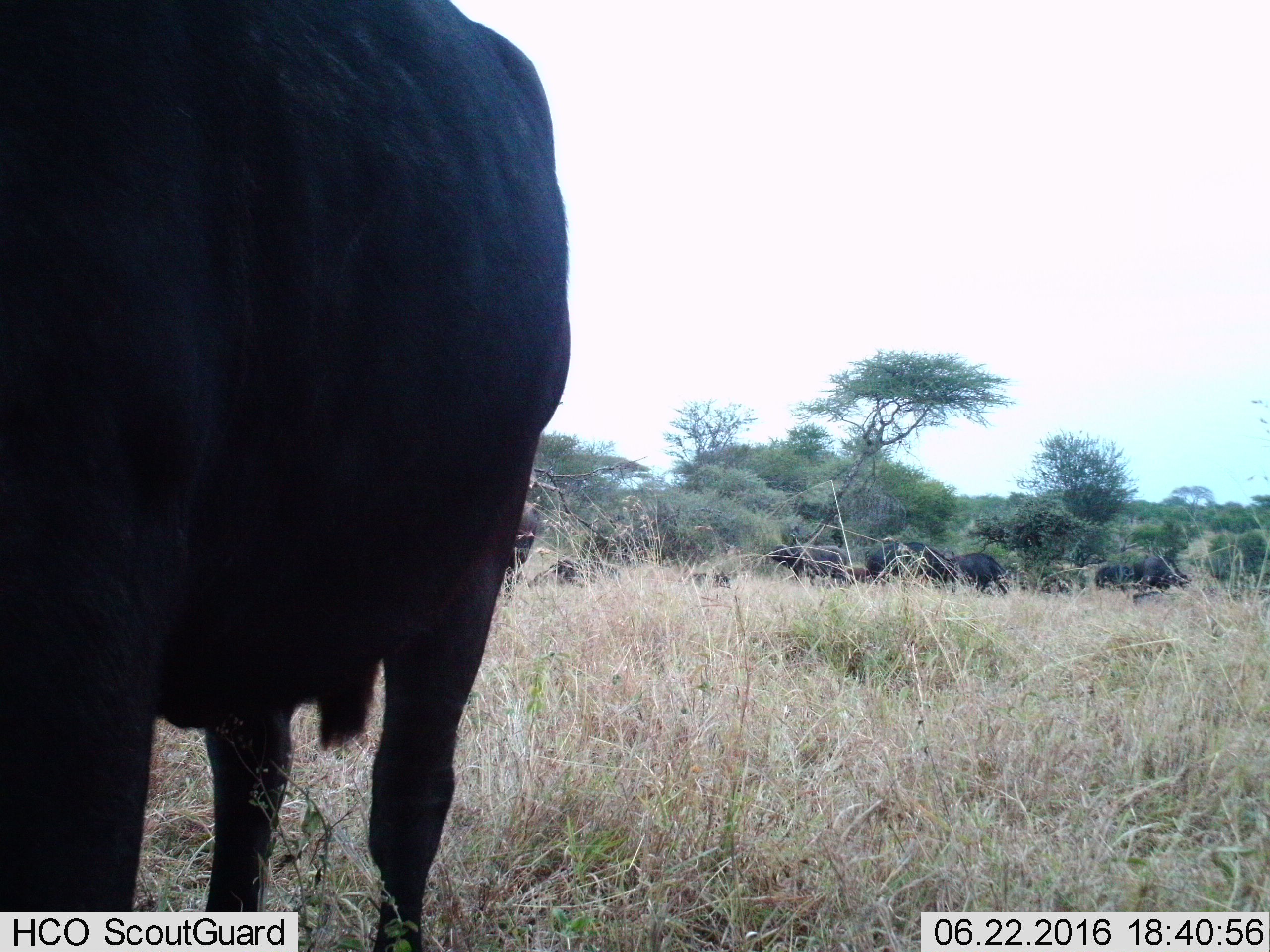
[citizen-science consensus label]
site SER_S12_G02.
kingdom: Animalia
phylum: Chordata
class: Mammalia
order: Artiodactyla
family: Bovidae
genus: Syncerus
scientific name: Syncerus caffer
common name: african buffalo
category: buffalo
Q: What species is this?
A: Buffalo (african buffalo) (Syncerus caffer).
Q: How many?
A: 10.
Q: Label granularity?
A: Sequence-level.